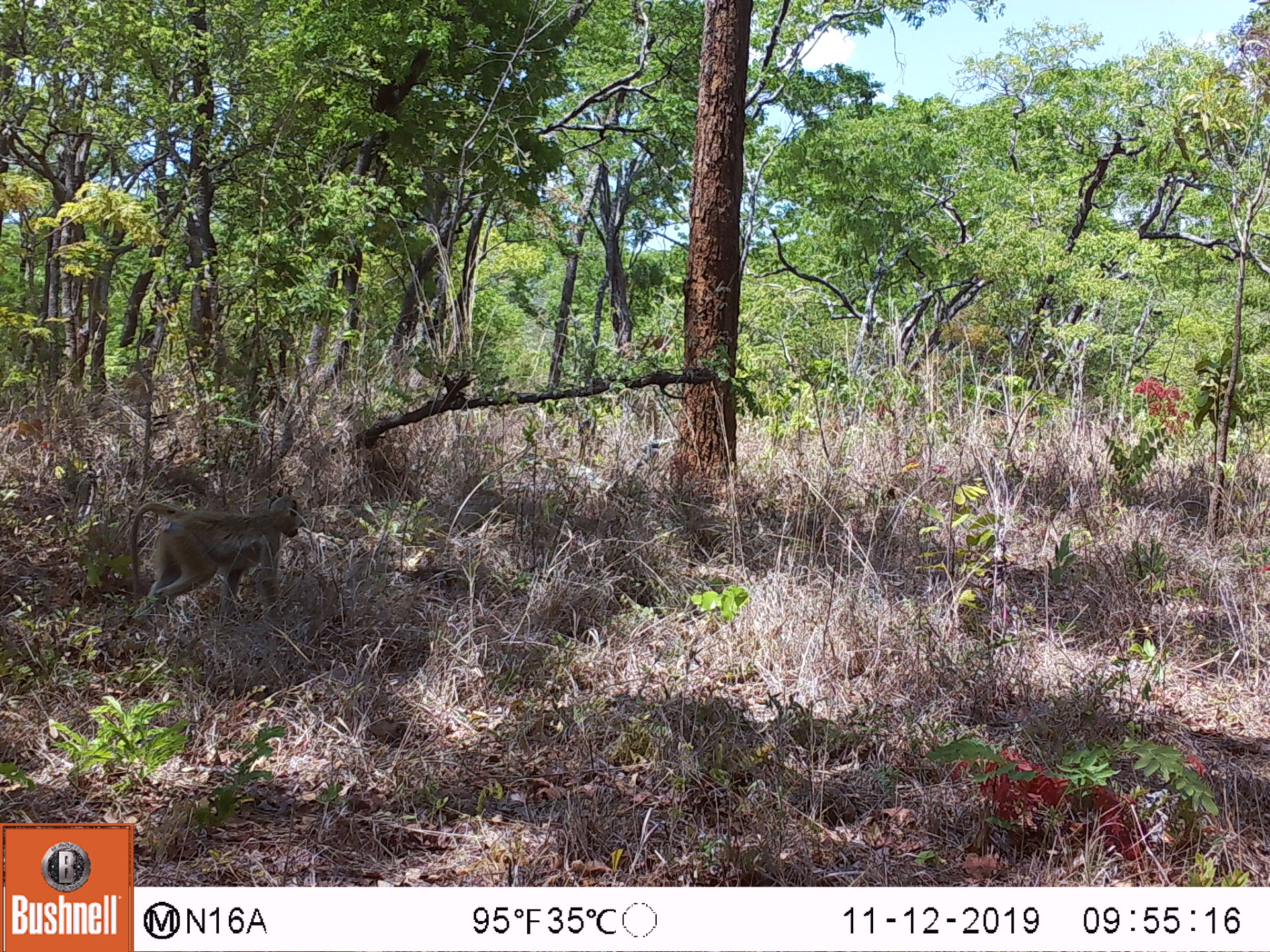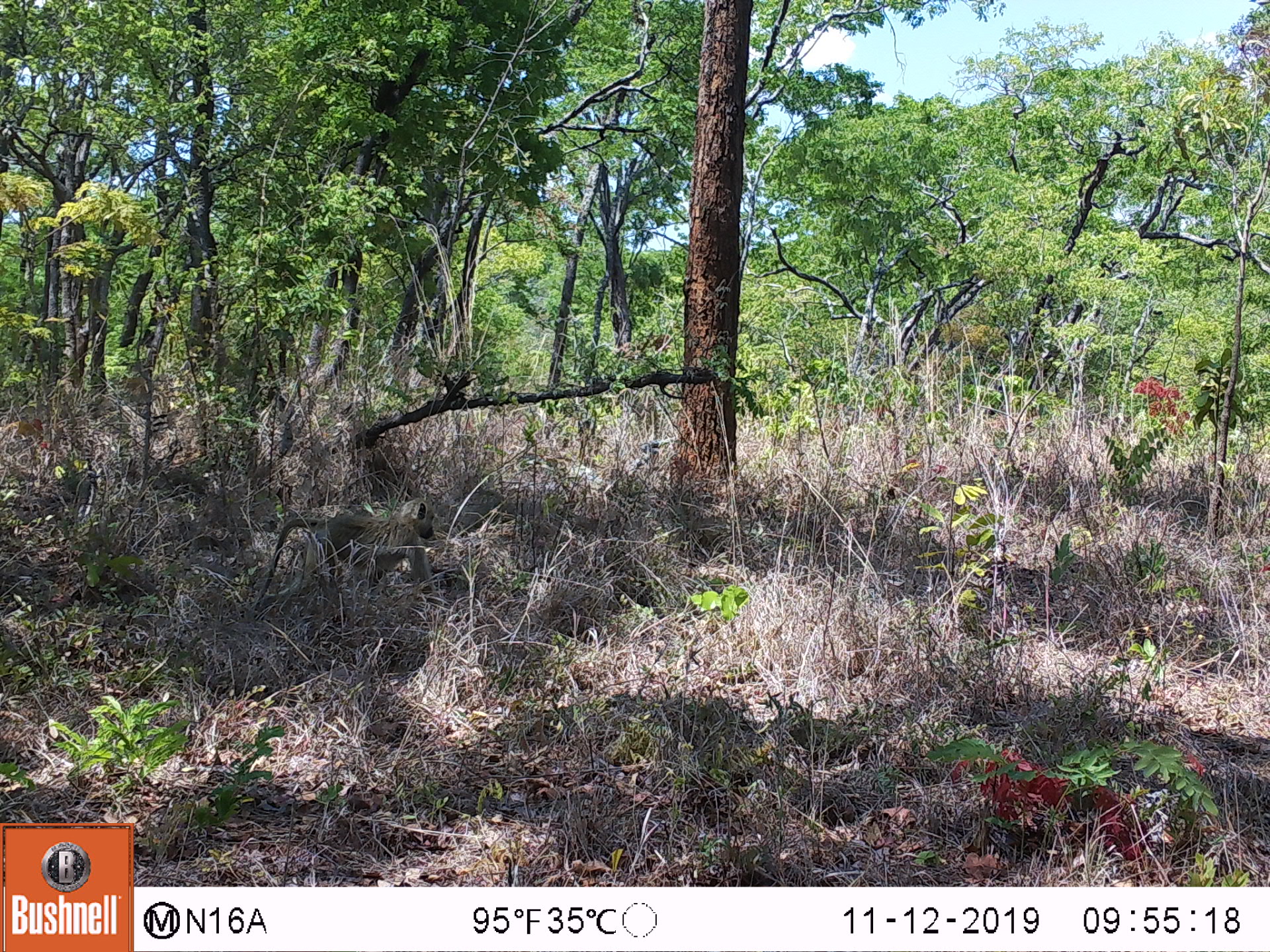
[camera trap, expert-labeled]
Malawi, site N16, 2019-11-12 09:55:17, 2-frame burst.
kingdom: Animalia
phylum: Chordata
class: Mammalia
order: Primates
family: Cercopithecidae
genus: Papio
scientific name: Papio cynocephalus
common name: yellow baboon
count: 1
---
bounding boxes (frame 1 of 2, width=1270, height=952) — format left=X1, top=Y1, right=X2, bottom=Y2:
yellow baboon: left=132, top=497, right=300, bottom=616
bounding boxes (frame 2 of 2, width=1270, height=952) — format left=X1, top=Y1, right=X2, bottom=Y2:
yellow baboon: left=252, top=497, right=438, bottom=609